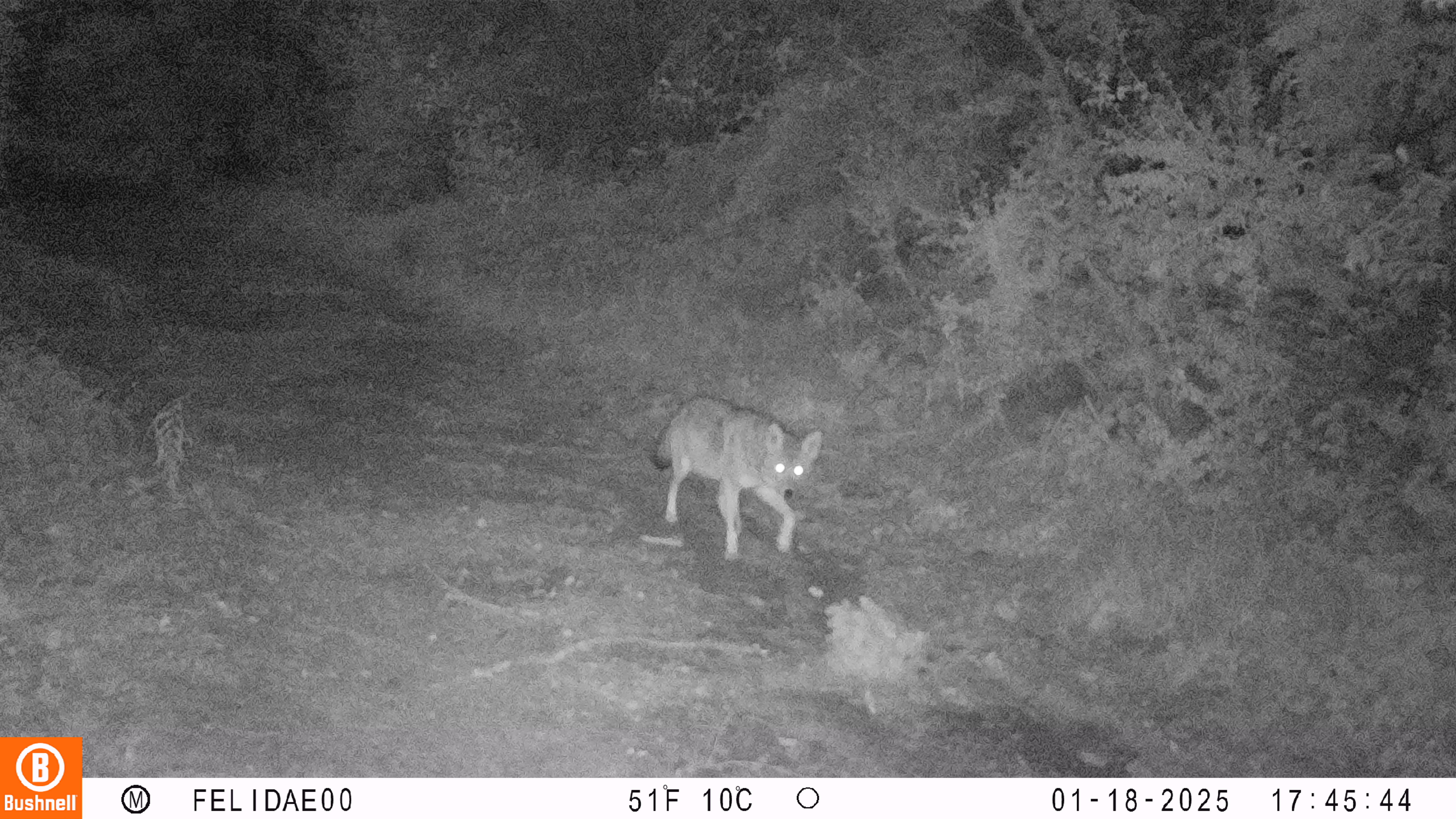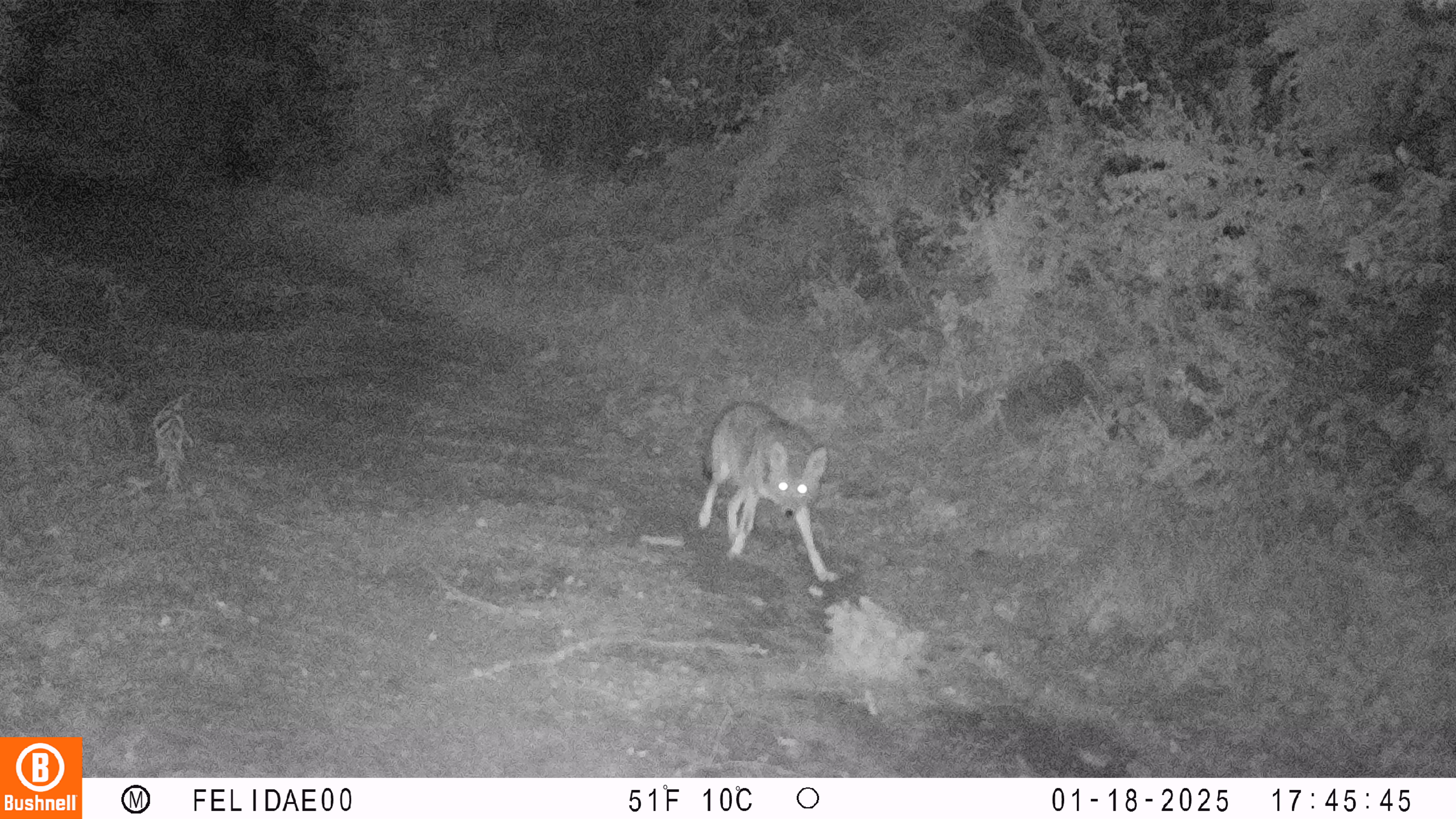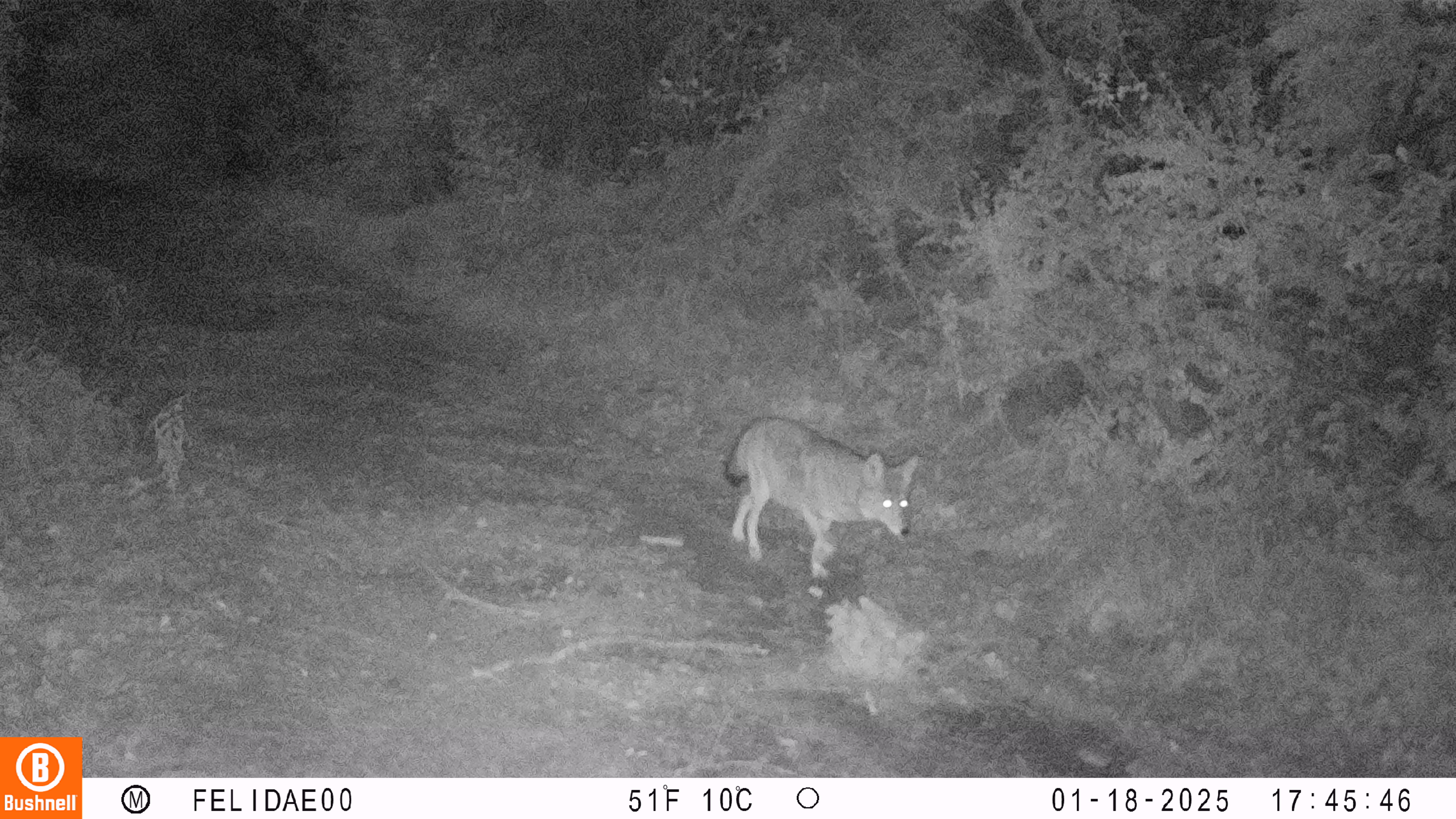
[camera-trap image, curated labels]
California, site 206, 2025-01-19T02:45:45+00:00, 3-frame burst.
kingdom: Animalia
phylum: Chordata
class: Mammalia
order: Carnivora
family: Canidae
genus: Canis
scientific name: Canis latrans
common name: coyote